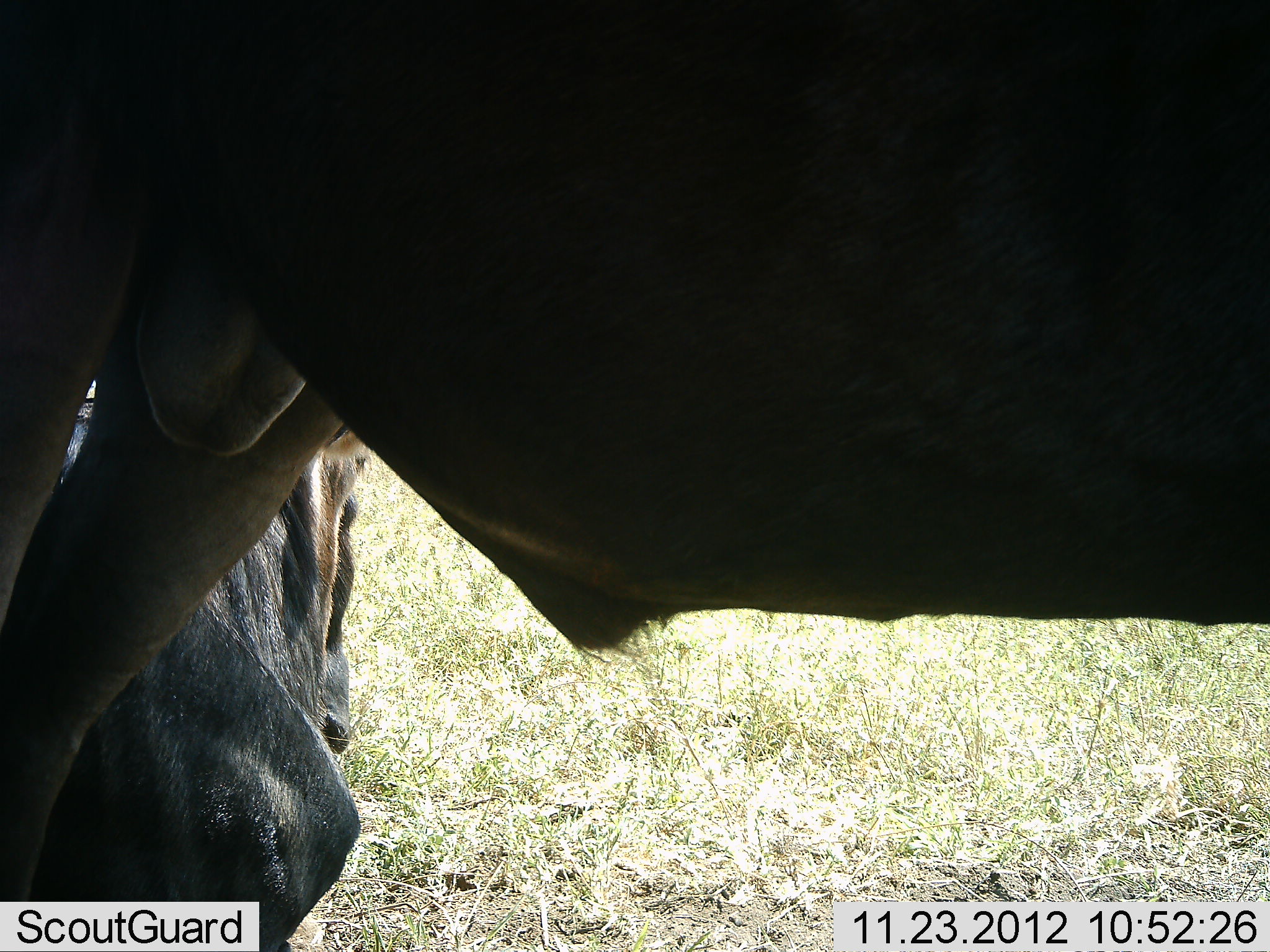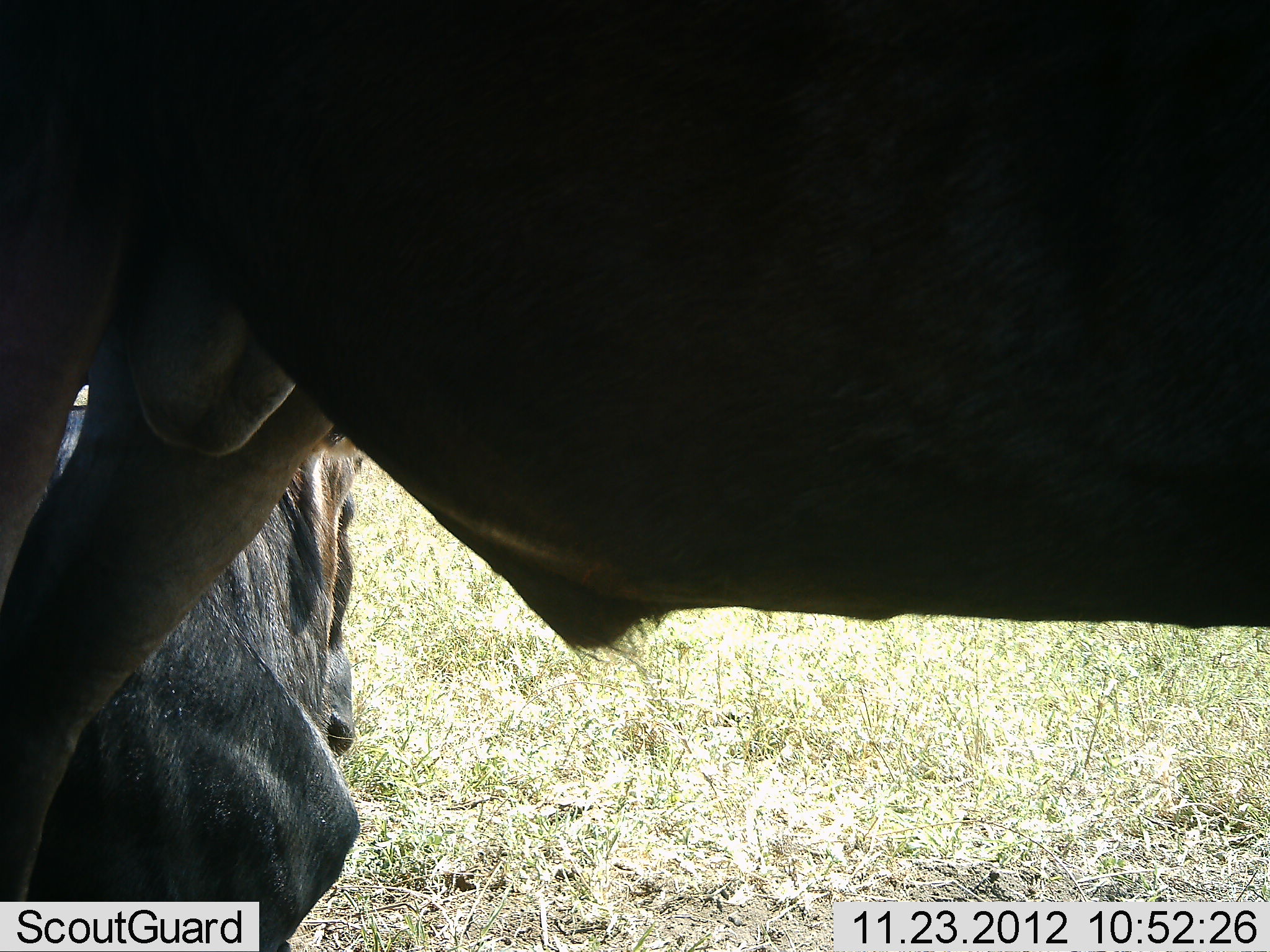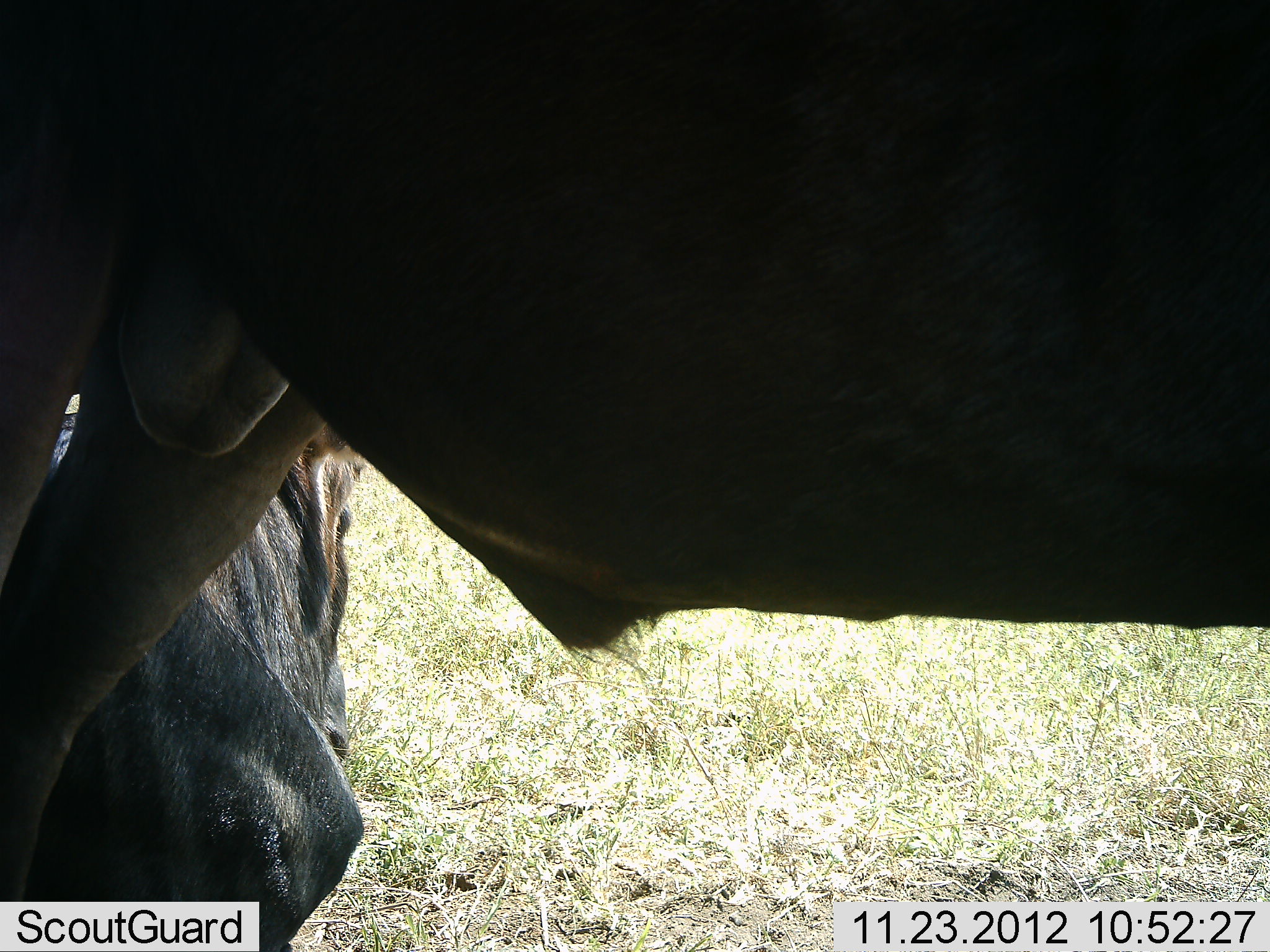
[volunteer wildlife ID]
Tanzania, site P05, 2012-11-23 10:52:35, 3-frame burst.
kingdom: Animalia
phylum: Chordata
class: Mammalia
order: Artiodactyla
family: Bovidae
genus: Connochaetes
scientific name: Connochaetes taurinus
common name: blue wildebeest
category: wildebeest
Wildebeest (blue wildebeest) (Connochaetes taurinus), count 2. Behavior (volunteer vote fractions): standing 80%, resting 100%, moving 0%, interacting 0%. Young present (vote fraction): 0%. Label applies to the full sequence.